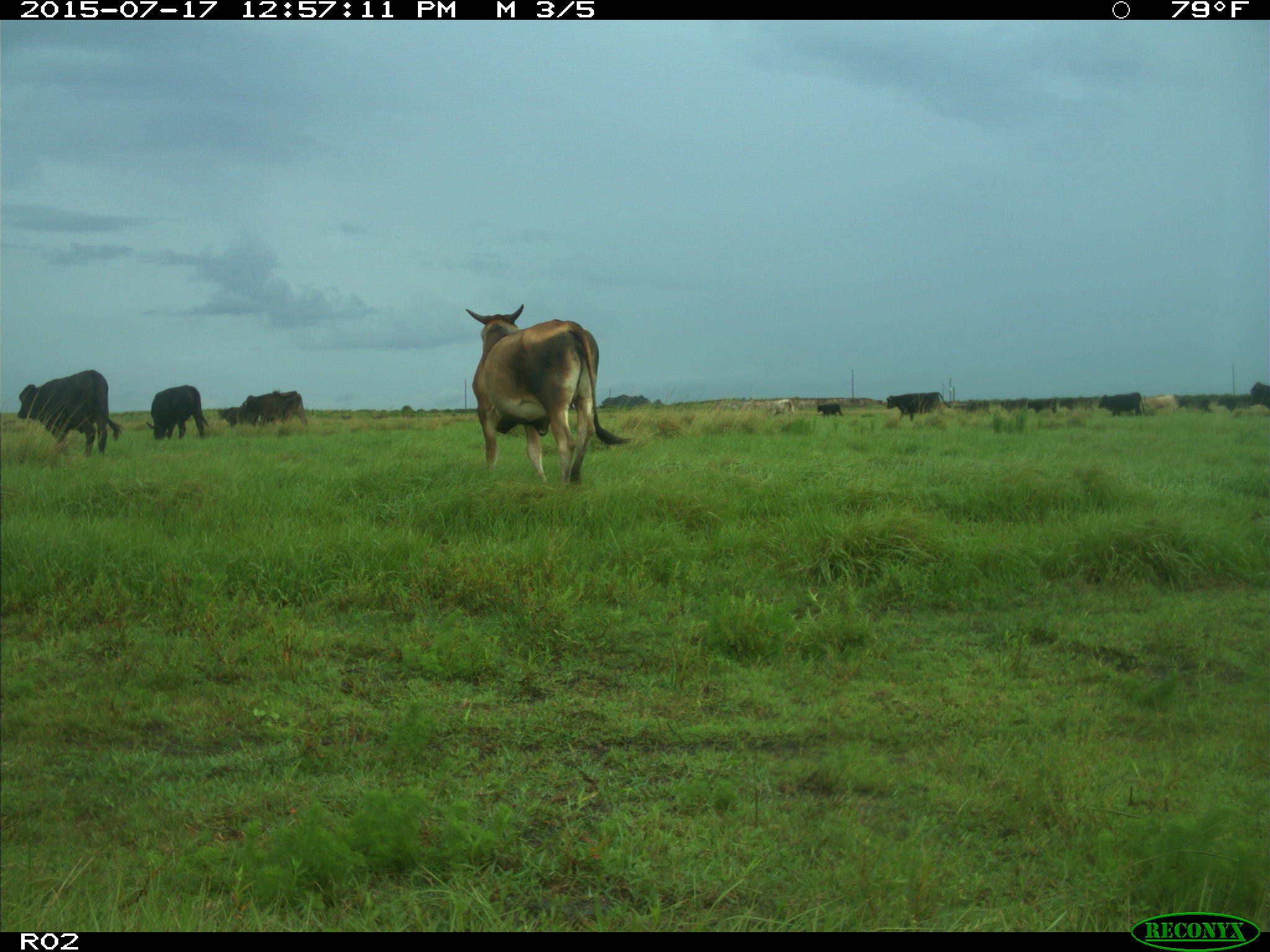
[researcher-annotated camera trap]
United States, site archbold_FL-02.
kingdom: Animalia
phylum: Chordata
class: Mammalia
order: Artiodactyla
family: Bovidae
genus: Bos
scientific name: Bos taurus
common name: domestic cow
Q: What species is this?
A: Bos taurus (domestic cow).